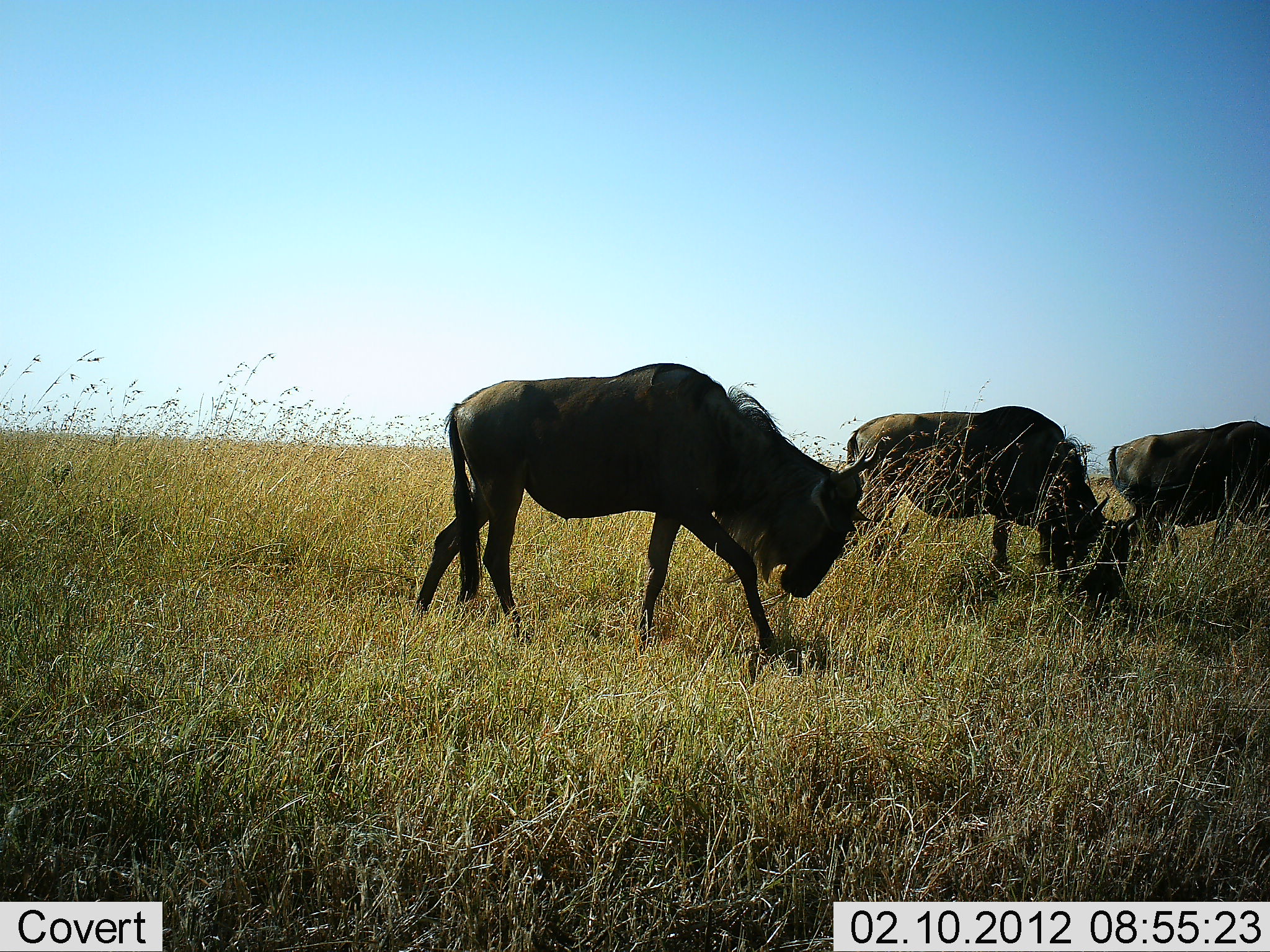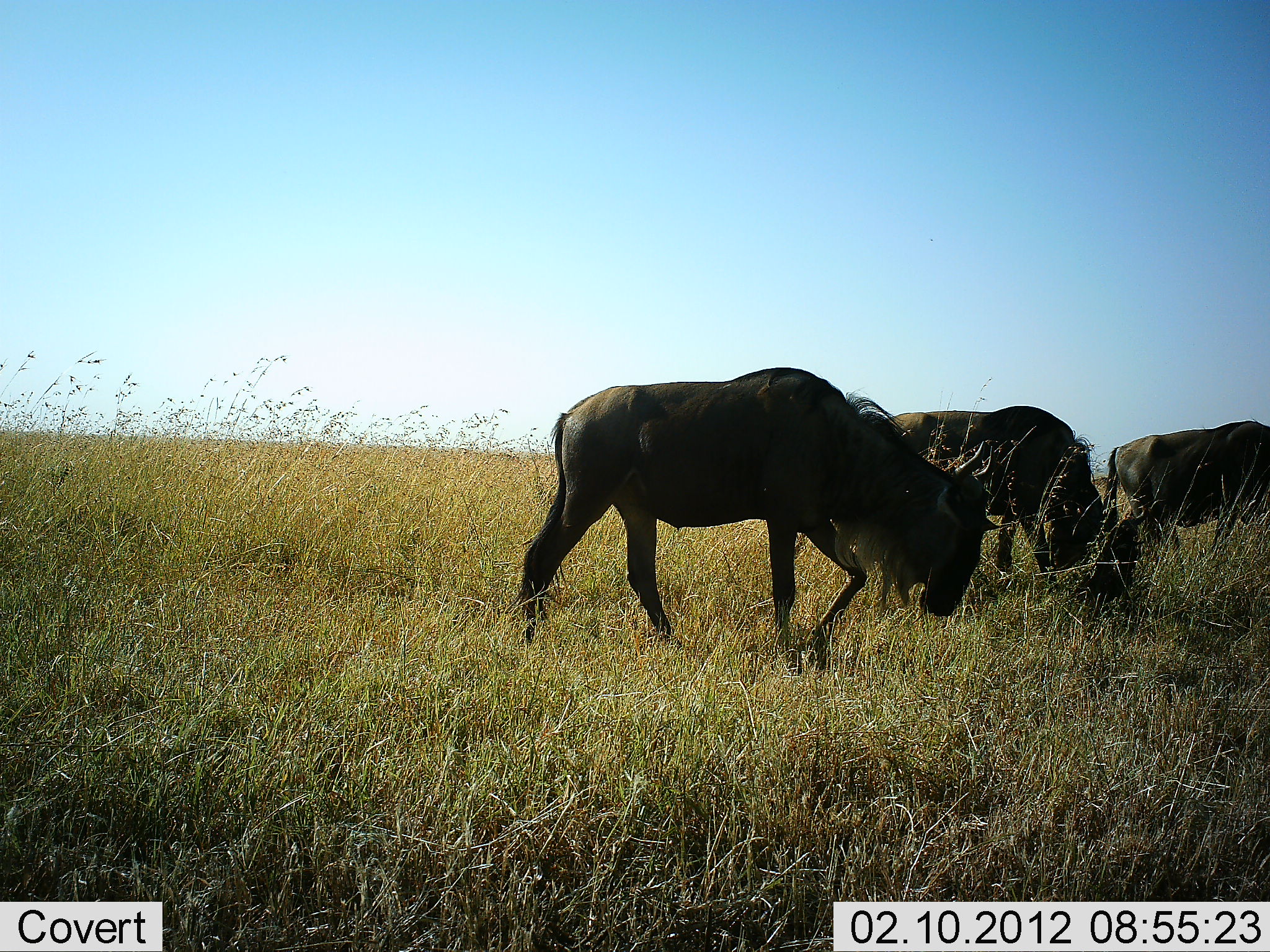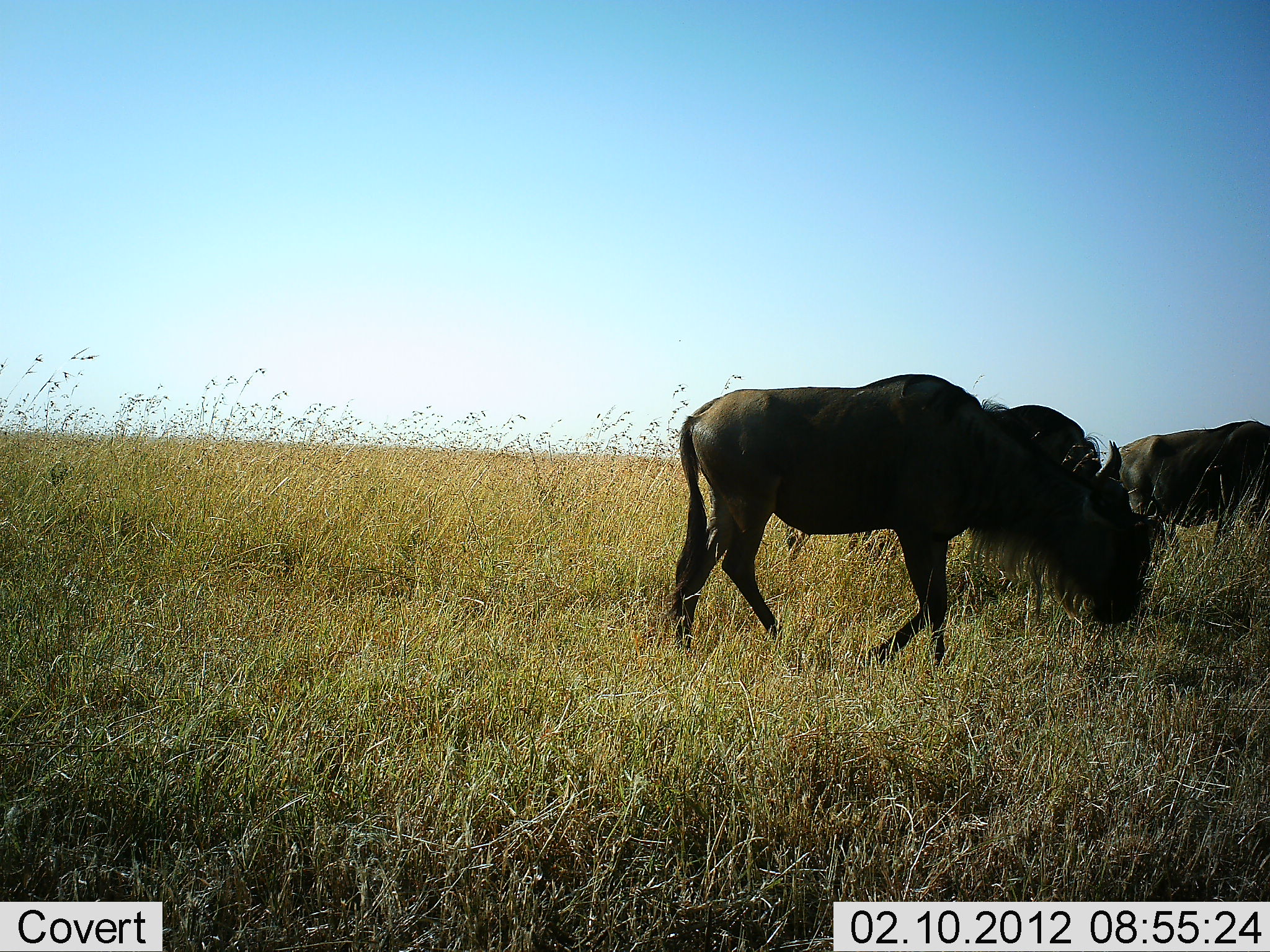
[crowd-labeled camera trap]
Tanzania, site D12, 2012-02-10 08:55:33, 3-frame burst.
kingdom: Animalia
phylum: Chordata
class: Mammalia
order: Artiodactyla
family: Bovidae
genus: Connochaetes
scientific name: Connochaetes taurinus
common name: blue wildebeest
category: wildebeest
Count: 3.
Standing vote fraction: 32%.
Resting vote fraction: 0%.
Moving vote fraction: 64%.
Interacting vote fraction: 0%.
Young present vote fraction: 0%.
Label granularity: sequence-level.